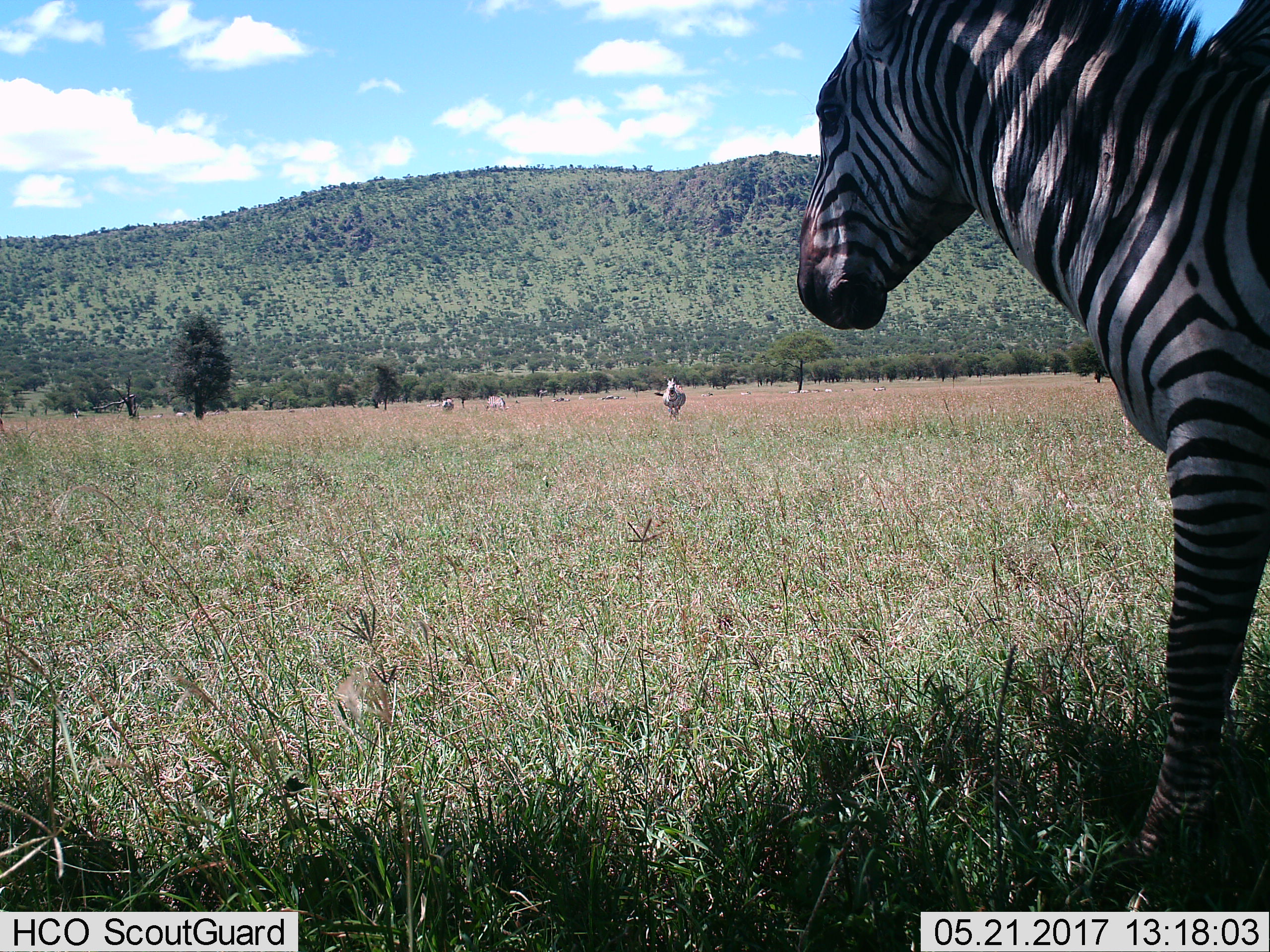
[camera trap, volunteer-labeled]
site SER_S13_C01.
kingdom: Animalia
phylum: Chordata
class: Mammalia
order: Perissodactyla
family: Equidae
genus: Equus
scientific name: Equus quagga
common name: plains zebra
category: zebraplains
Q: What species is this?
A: Zebraplains (plains zebra) (Equus quagga).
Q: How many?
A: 4.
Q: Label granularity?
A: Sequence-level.